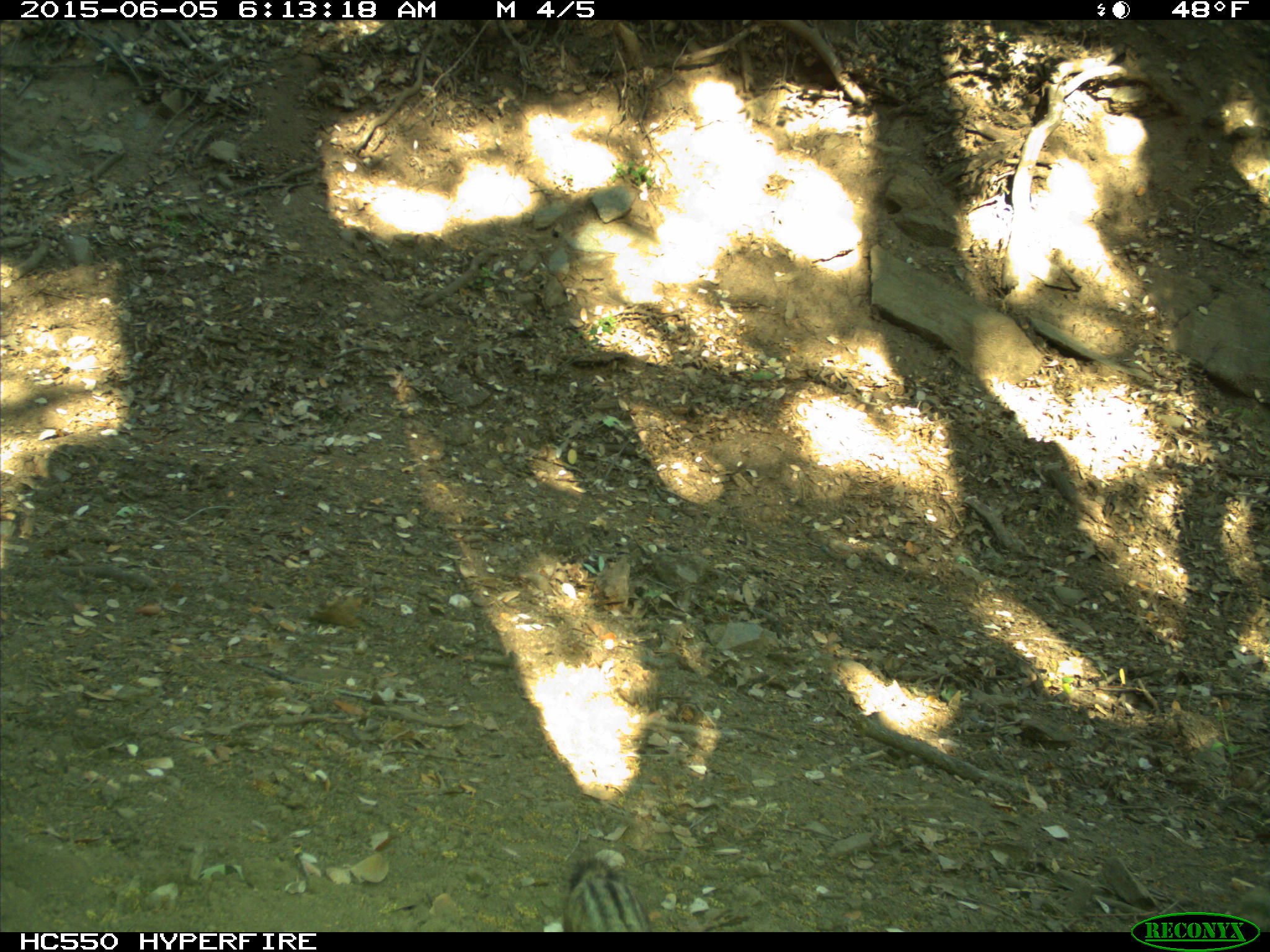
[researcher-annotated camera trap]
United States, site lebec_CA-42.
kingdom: Animalia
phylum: Chordata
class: Mammalia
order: Rodentia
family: Sciuridae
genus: Tamias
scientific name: Tamias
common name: chipmunk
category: unidentified chipmunk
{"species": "unidentified chipmunk (chipmunk) (Tamias)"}